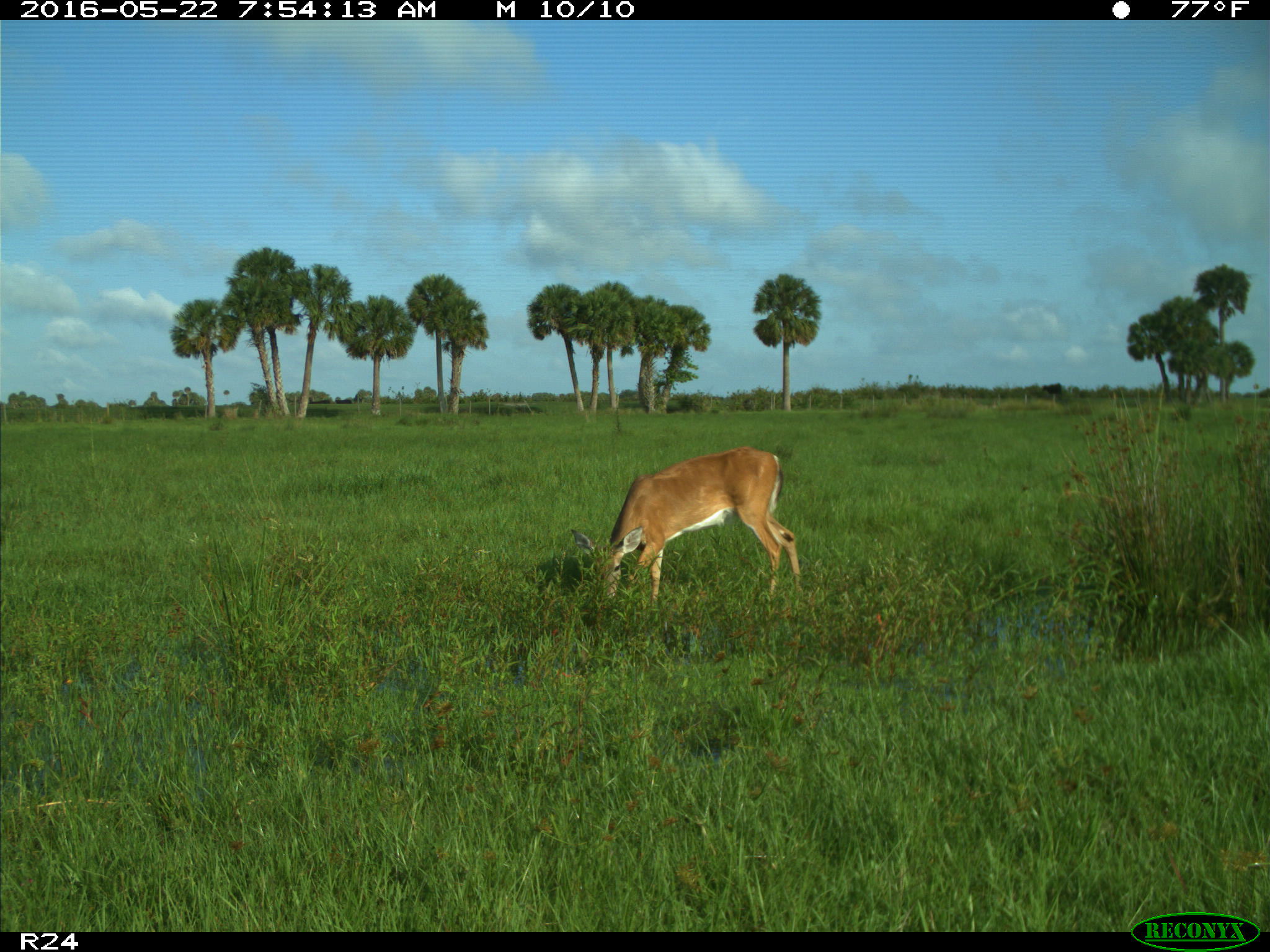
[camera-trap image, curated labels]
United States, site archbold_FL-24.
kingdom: Animalia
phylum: Chordata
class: Mammalia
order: Artiodactyla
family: Cervidae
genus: Odocoileus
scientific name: Odocoileus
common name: deer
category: unidentified deer